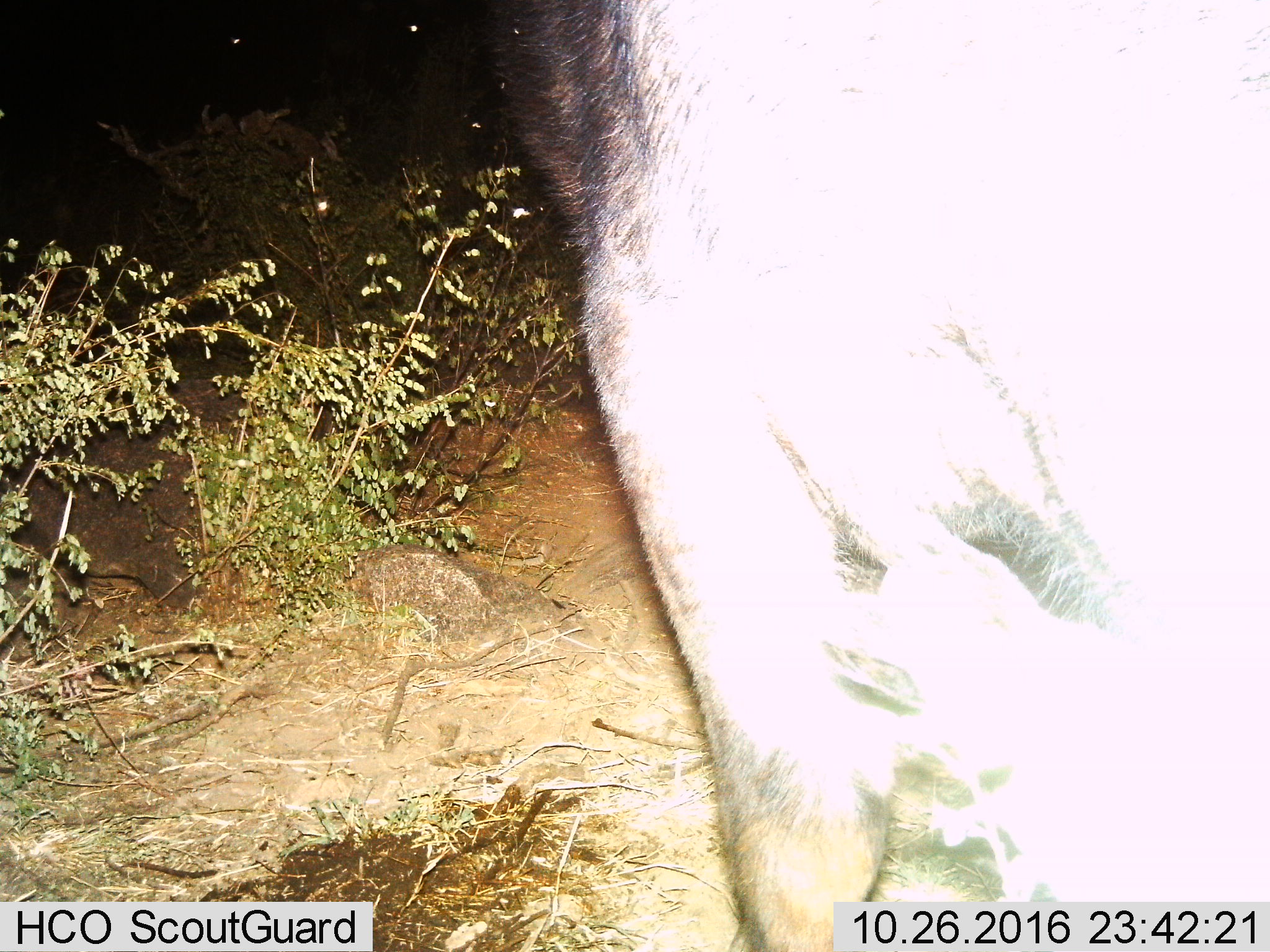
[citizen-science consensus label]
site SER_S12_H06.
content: unidentified animal